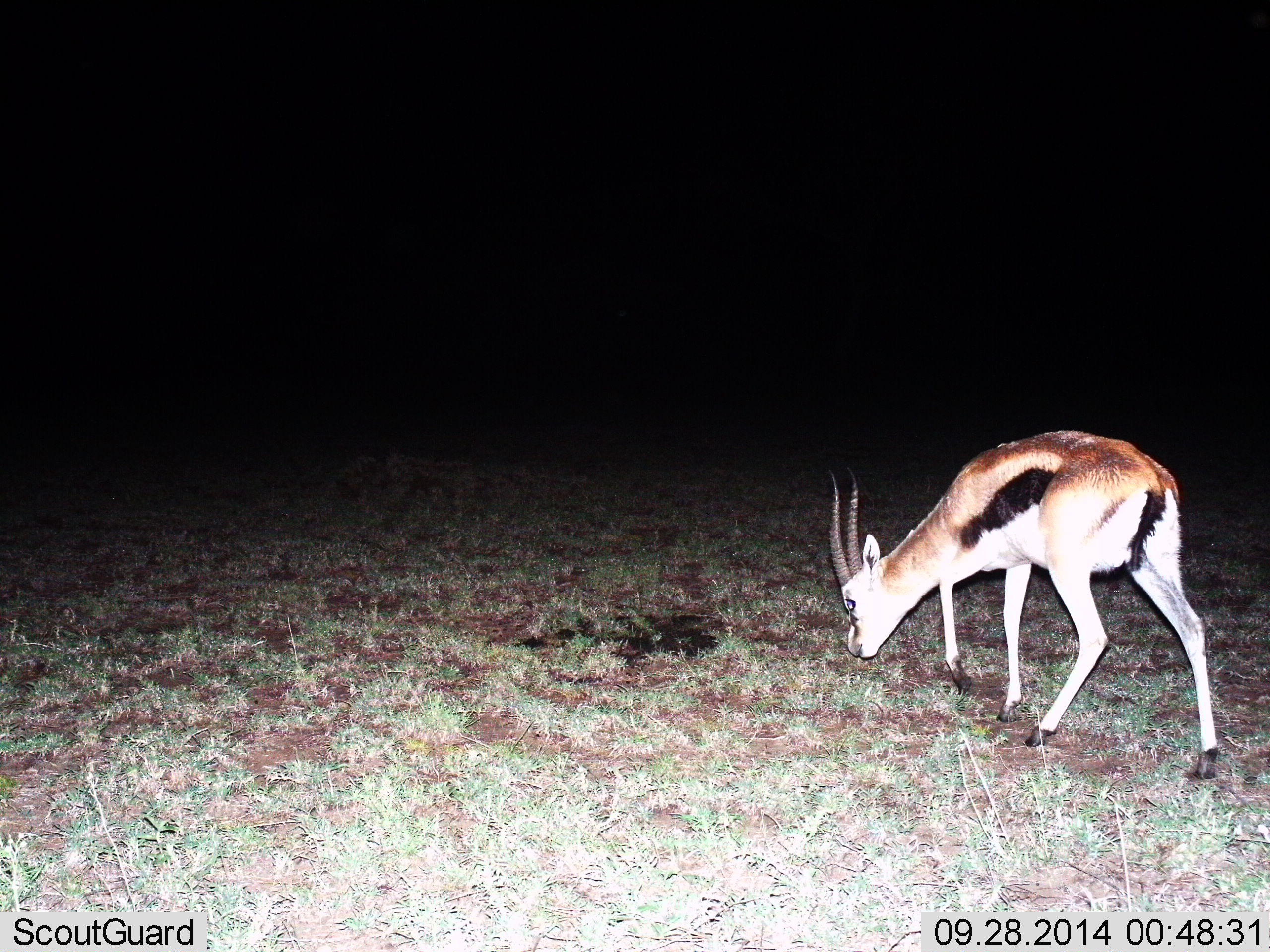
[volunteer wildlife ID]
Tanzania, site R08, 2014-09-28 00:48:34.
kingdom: Animalia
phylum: Chordata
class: Mammalia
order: Artiodactyla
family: Bovidae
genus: Eudorcas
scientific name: Eudorcas thomsonii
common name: thomson's gazelle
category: gazellethomsons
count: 1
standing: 10%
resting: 0%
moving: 20%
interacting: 0%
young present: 0%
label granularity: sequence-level